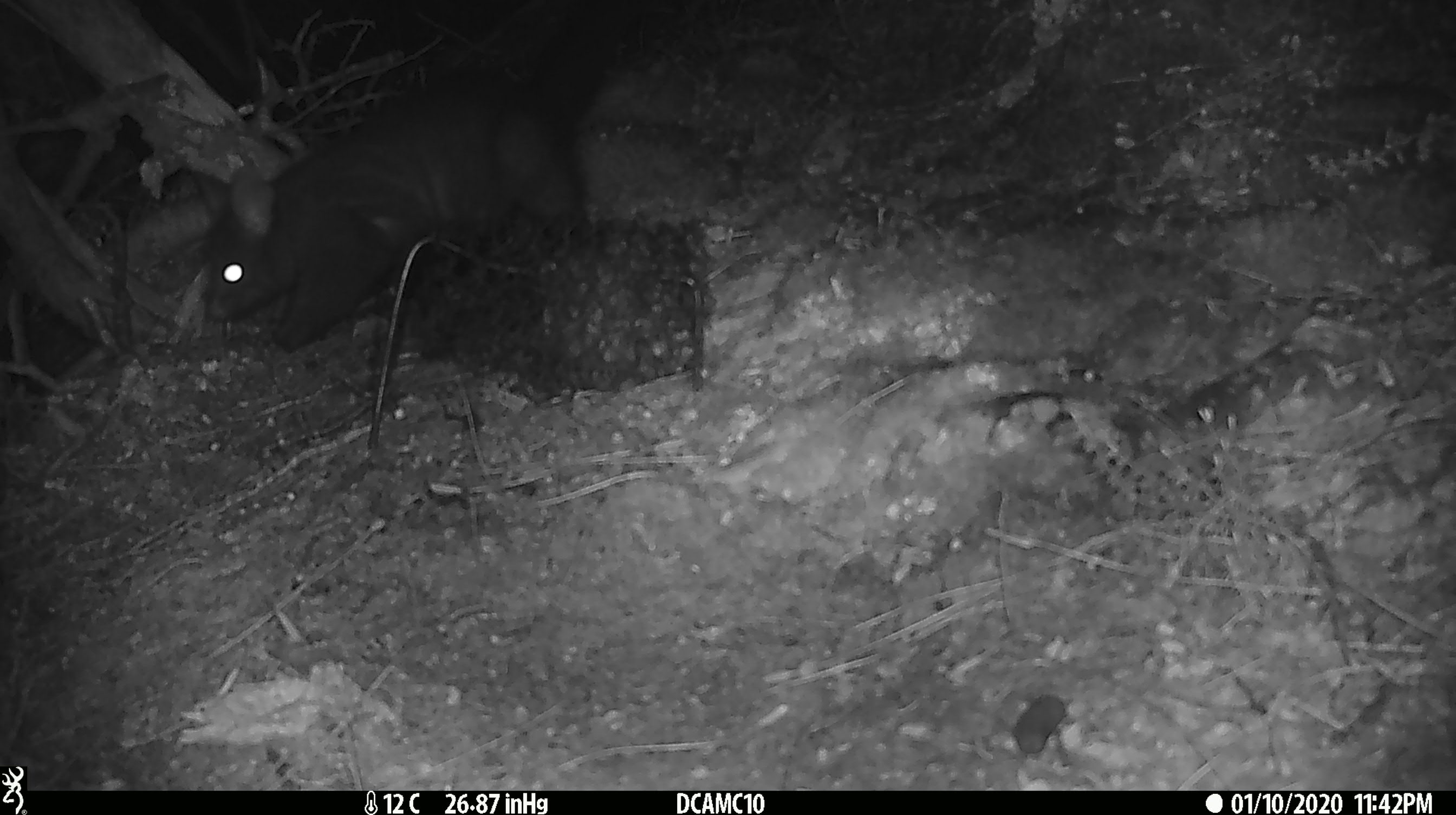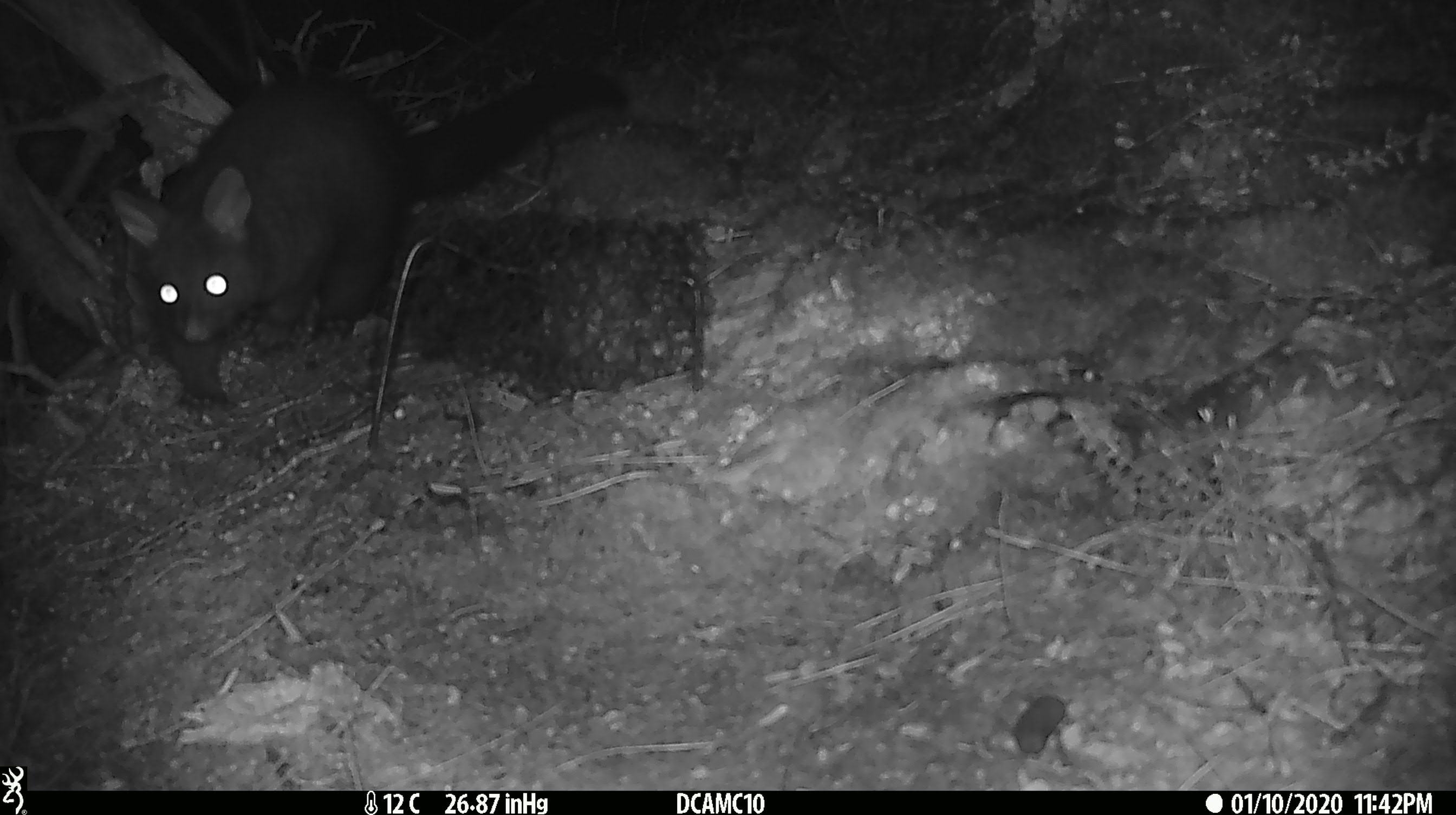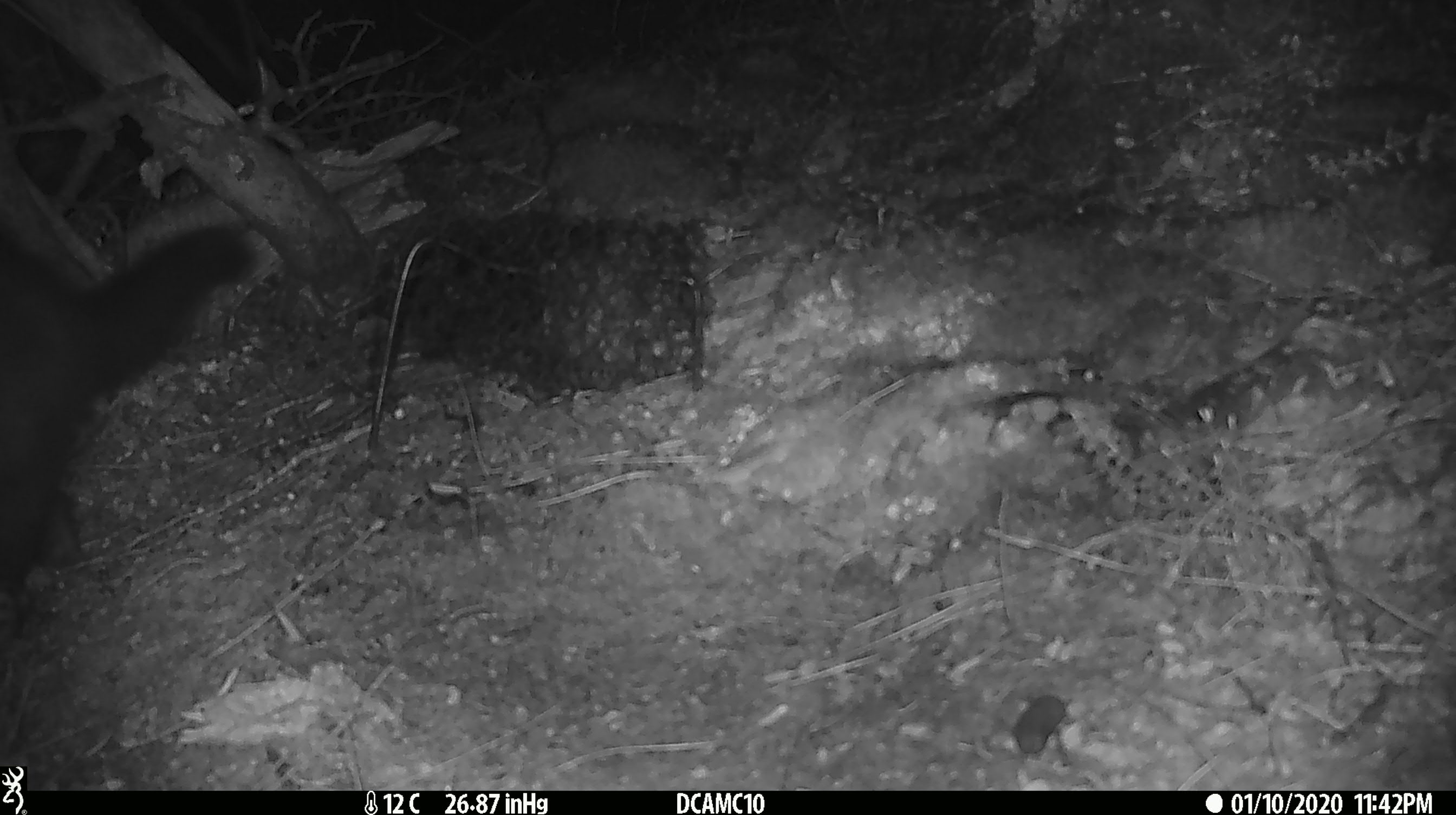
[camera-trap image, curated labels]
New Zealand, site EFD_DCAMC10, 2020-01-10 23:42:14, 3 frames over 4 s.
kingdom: Animalia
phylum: Chordata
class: Mammalia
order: Diprotodontia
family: Phalangeridae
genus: Trichosurus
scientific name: Trichosurus vulpecula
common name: common brushtail possum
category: possum